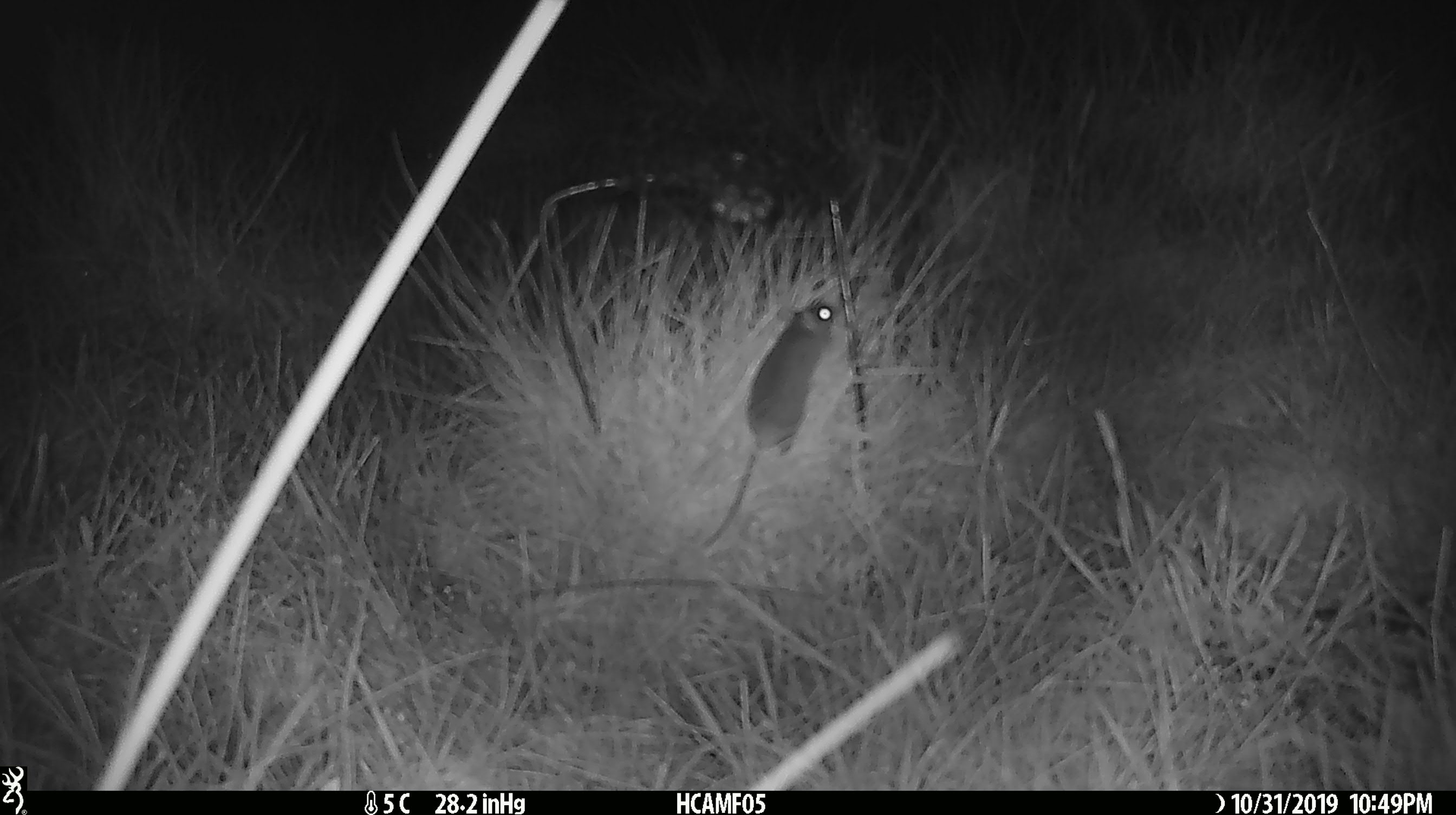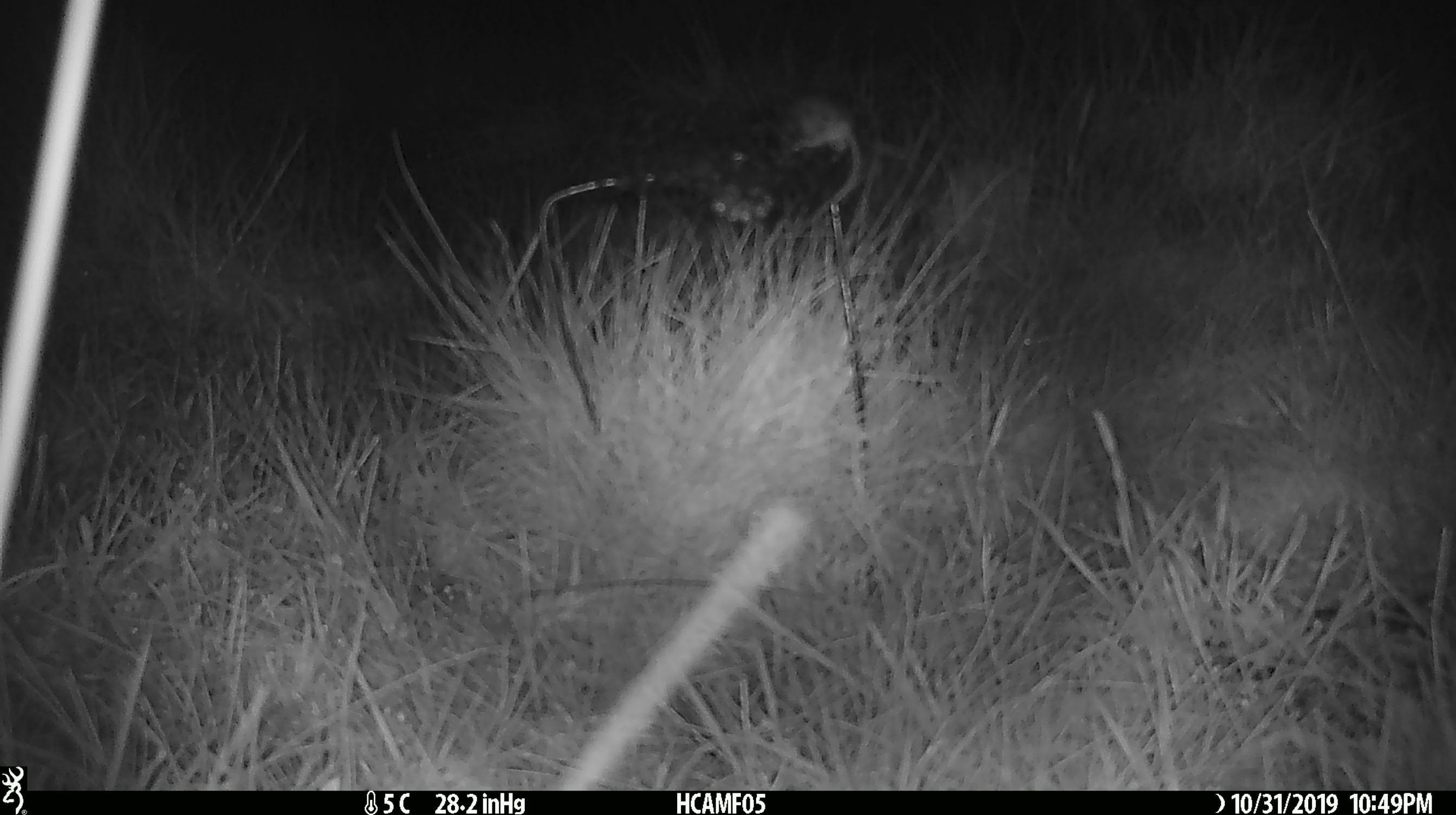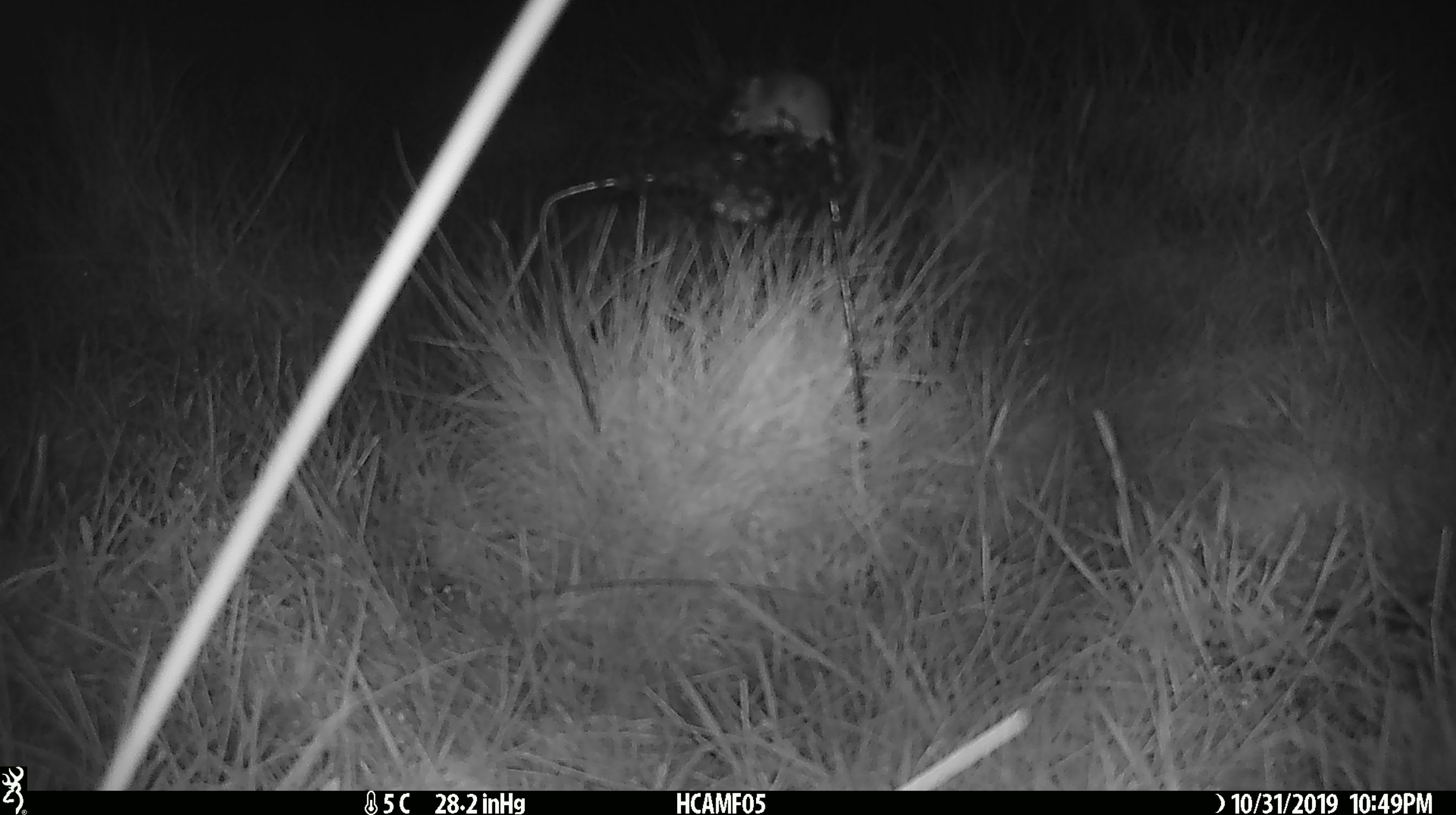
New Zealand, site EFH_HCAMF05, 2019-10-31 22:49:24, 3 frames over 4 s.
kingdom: Animalia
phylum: Chordata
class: Mammalia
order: Rodentia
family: Muridae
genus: Mus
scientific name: Mus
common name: mouse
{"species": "mouse (Mus)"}